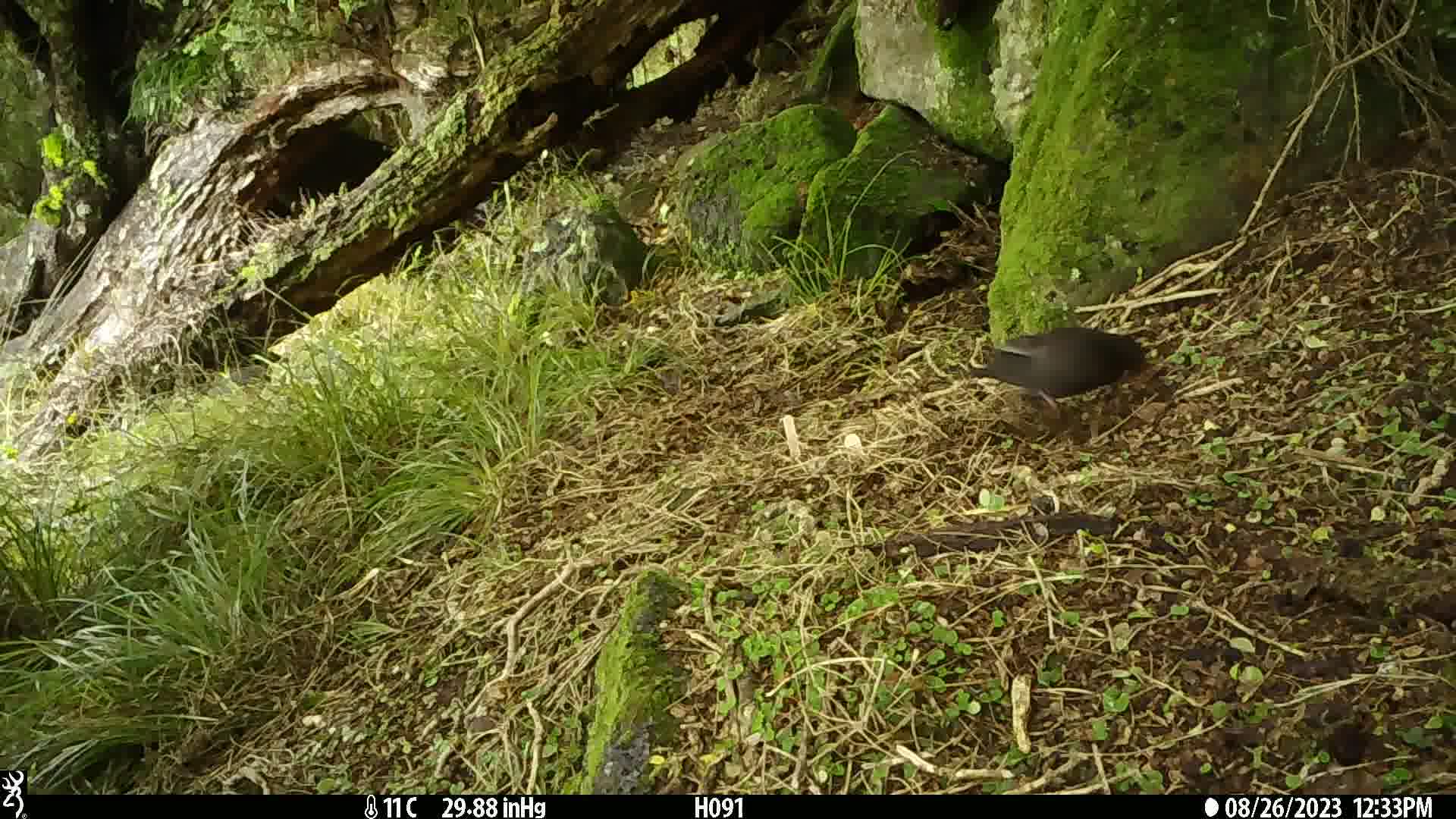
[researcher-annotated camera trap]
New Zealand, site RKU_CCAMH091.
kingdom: Animalia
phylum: Chordata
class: Aves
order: Passeriformes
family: Turdidae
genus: Turdus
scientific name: Turdus merula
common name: eurasian blackbird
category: blackbird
Blackbird (eurasian blackbird) (Turdus merula).